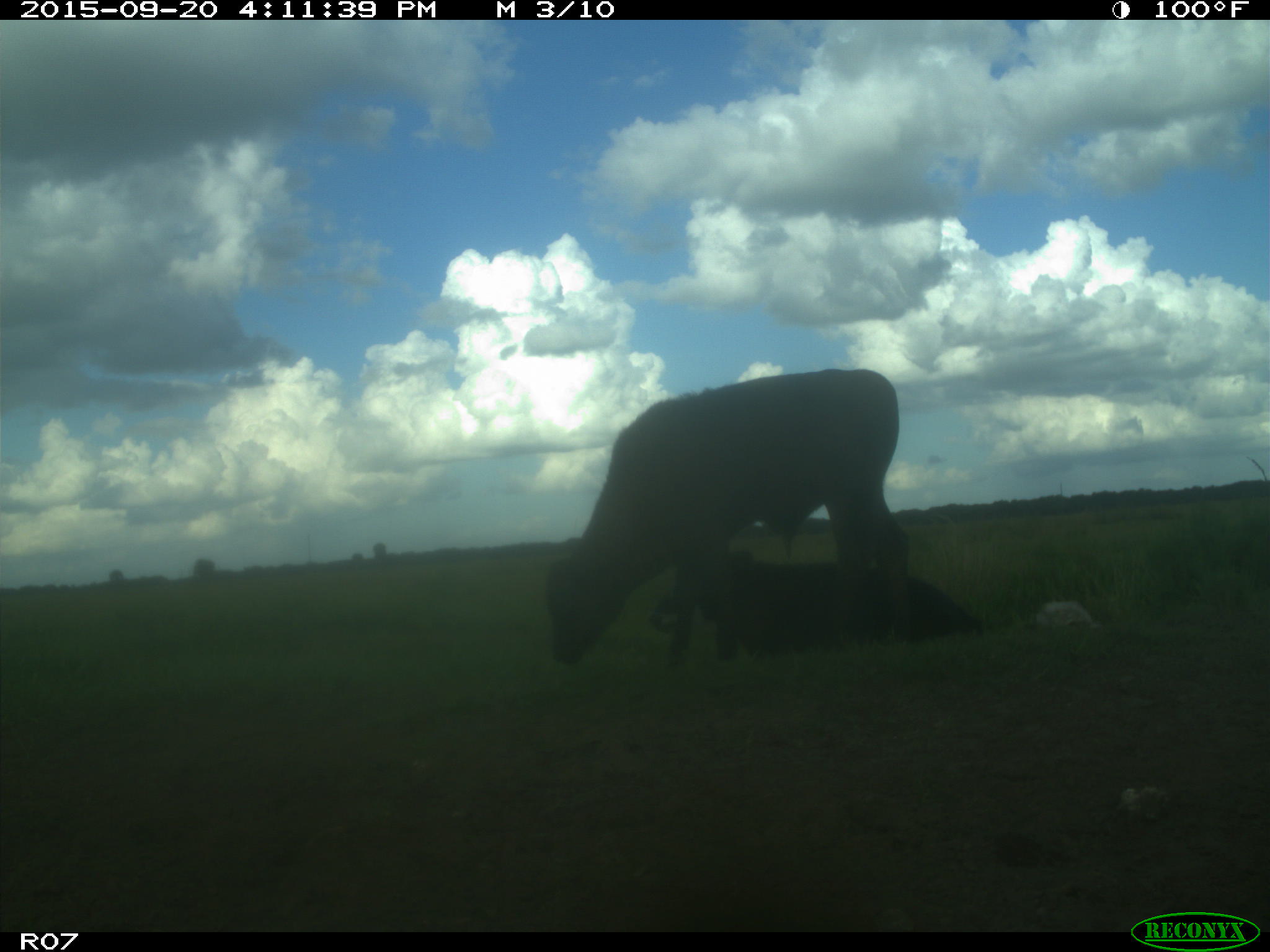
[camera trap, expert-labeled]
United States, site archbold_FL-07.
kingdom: Animalia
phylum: Chordata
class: Mammalia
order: Artiodactyla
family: Bovidae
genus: Bos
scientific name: Bos taurus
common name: domestic cow